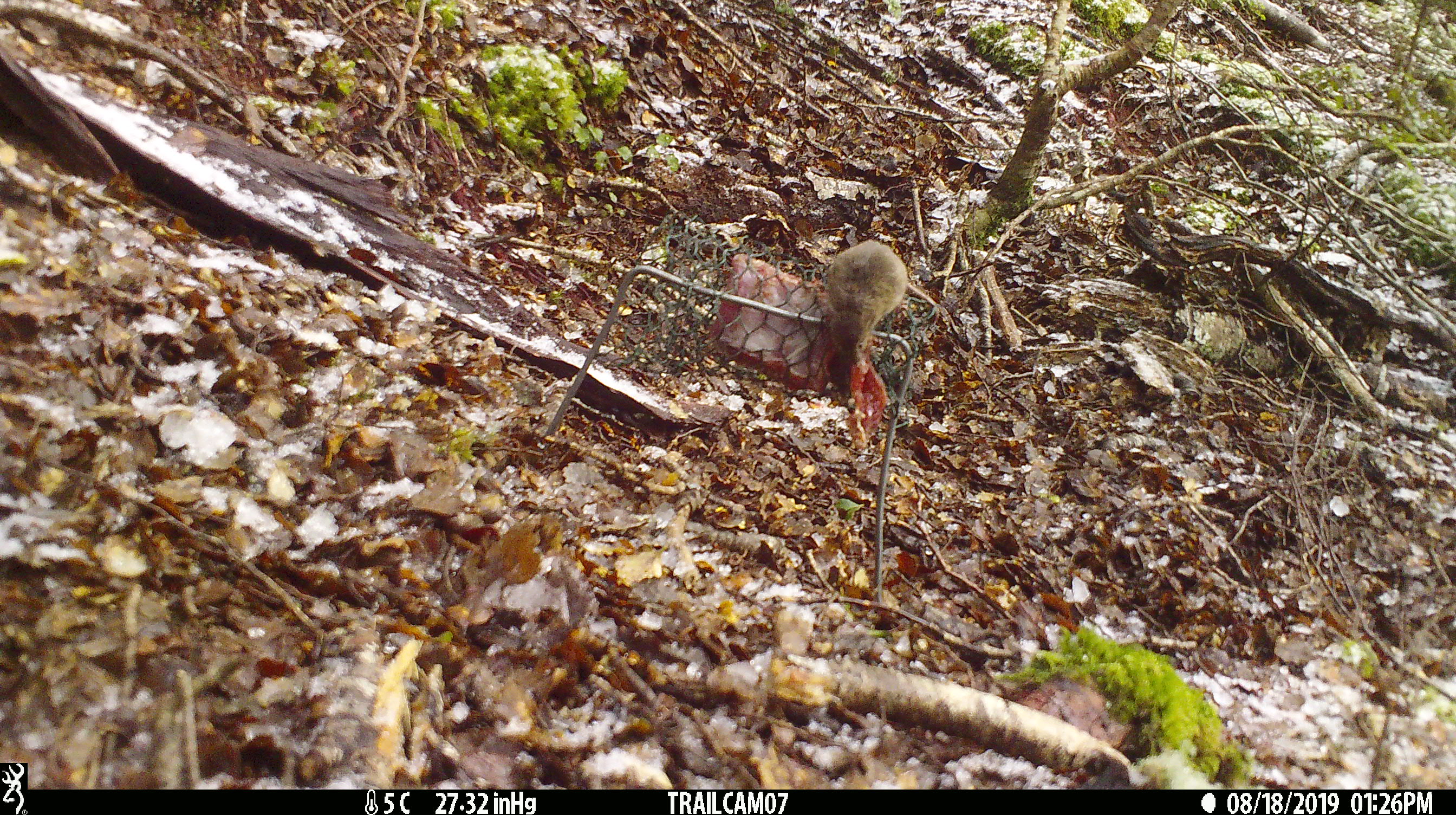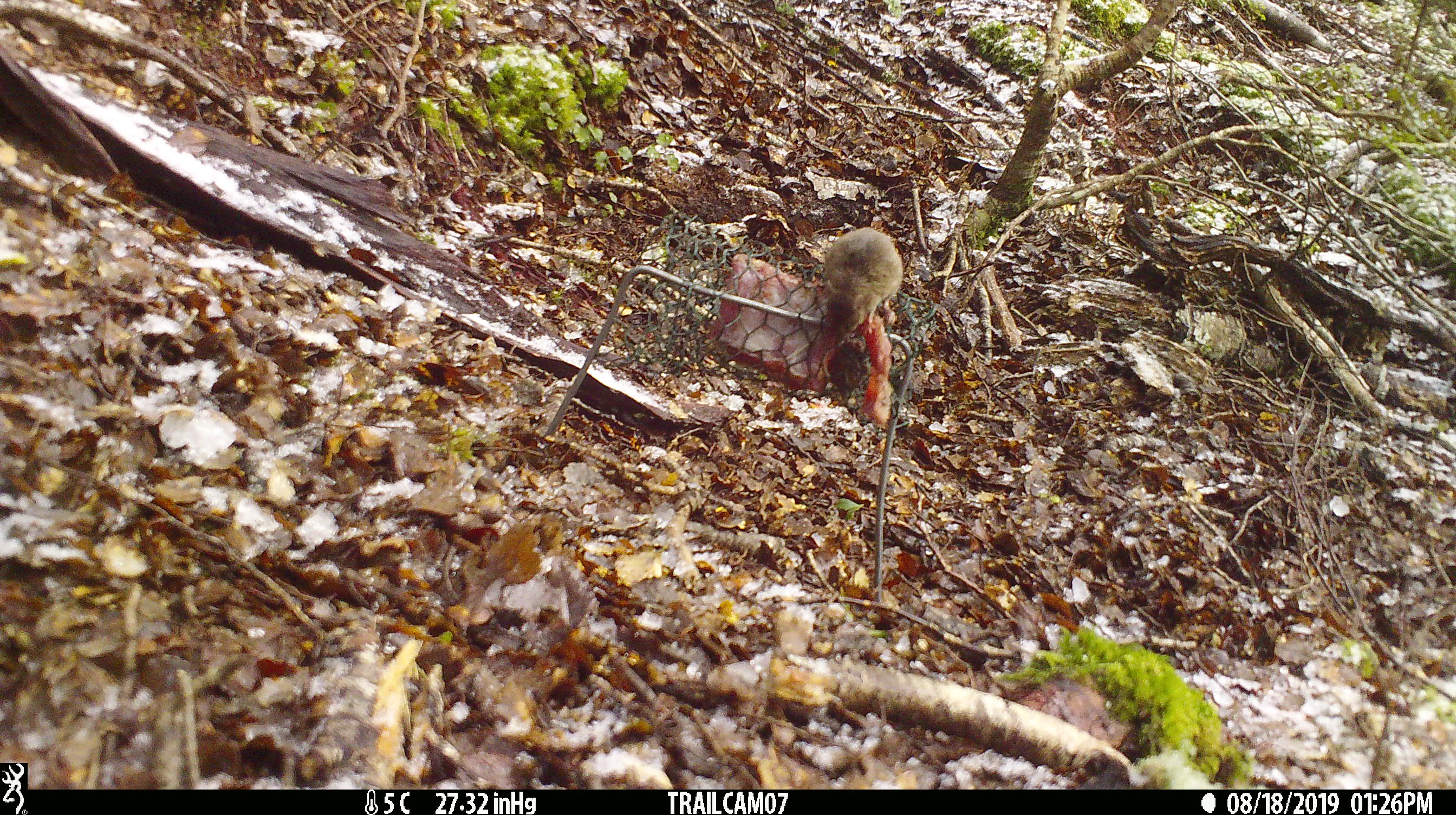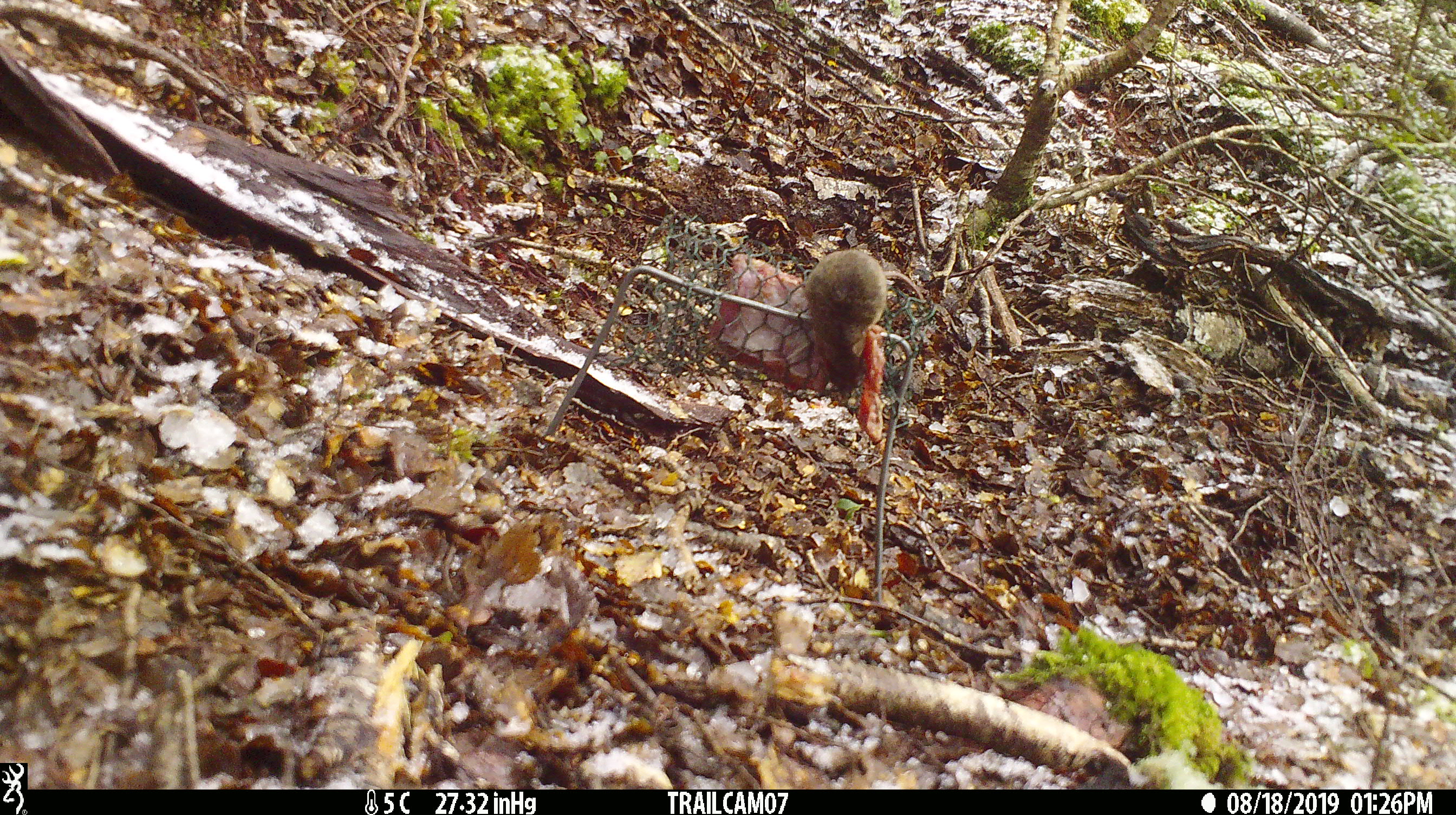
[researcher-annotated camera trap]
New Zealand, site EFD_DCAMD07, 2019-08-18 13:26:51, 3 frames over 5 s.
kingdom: Animalia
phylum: Chordata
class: Mammalia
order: Rodentia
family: Muridae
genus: Mus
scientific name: Mus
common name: mouse